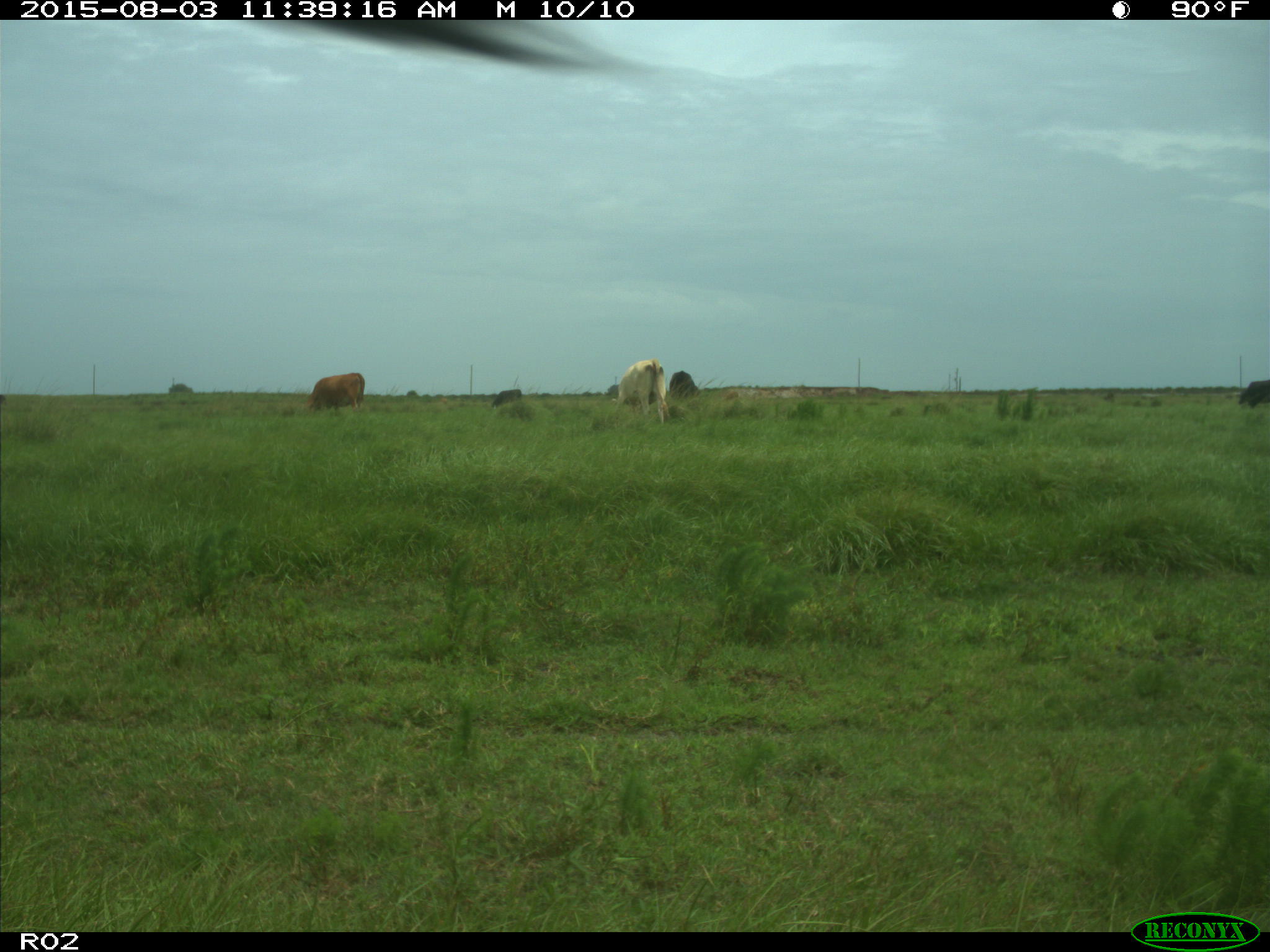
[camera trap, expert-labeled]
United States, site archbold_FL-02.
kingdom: Animalia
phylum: Chordata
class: Mammalia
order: Artiodactyla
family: Bovidae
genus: Bos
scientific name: Bos taurus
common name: domestic cow